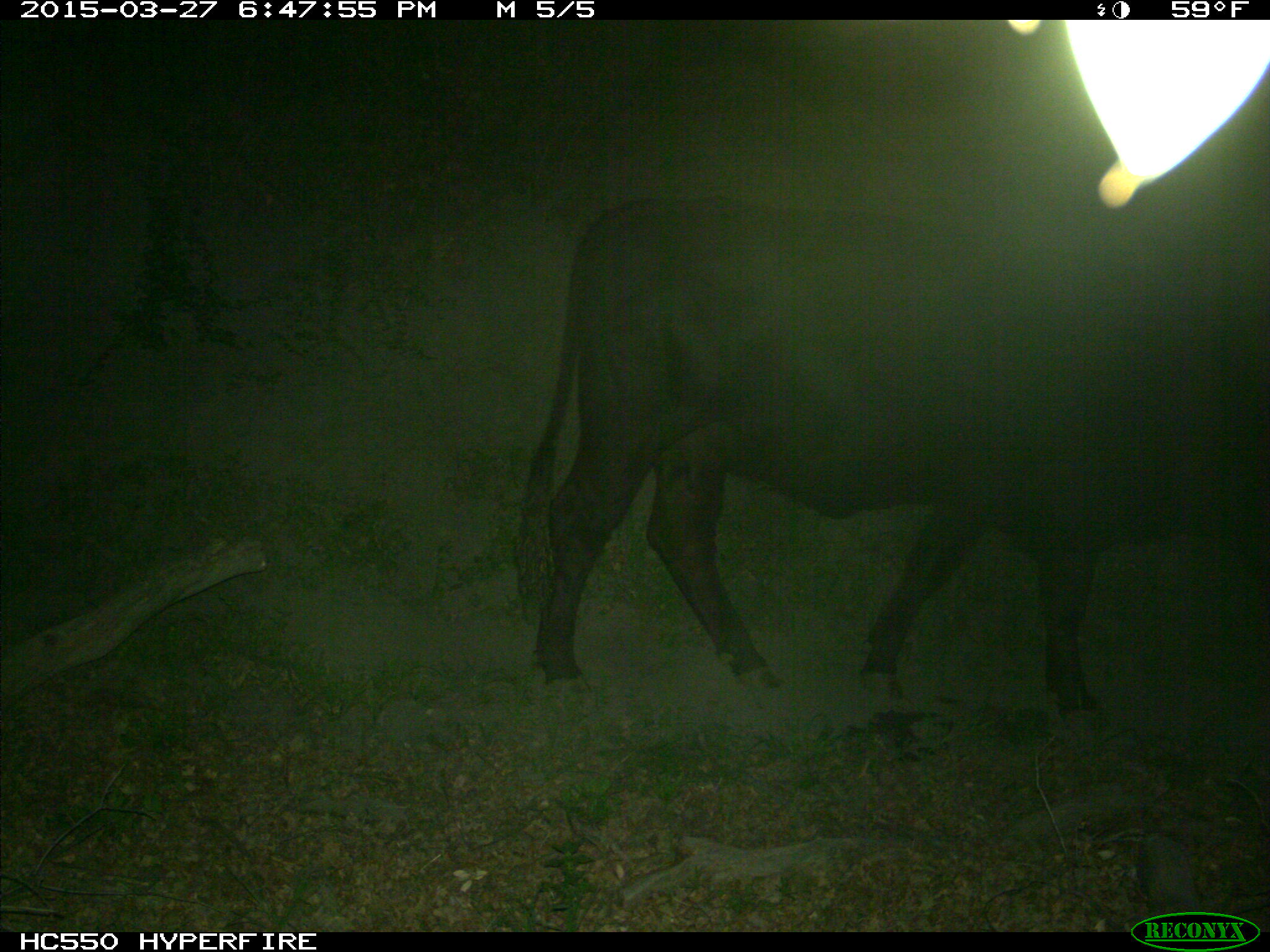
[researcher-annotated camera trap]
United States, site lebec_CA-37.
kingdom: Animalia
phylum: Chordata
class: Mammalia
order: Artiodactyla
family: Bovidae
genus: Bos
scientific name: Bos taurus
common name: domestic cow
Bos taurus (domestic cow).